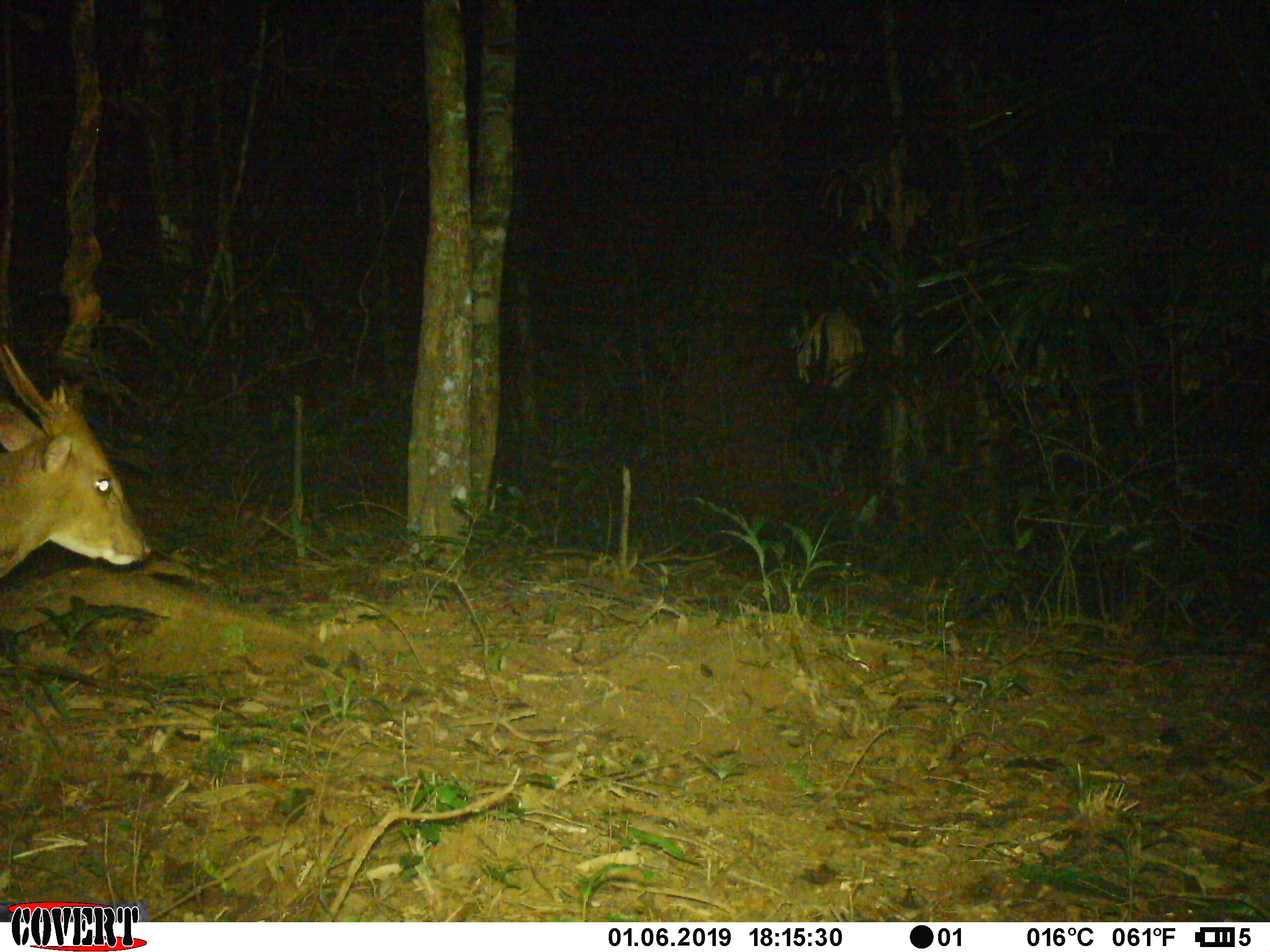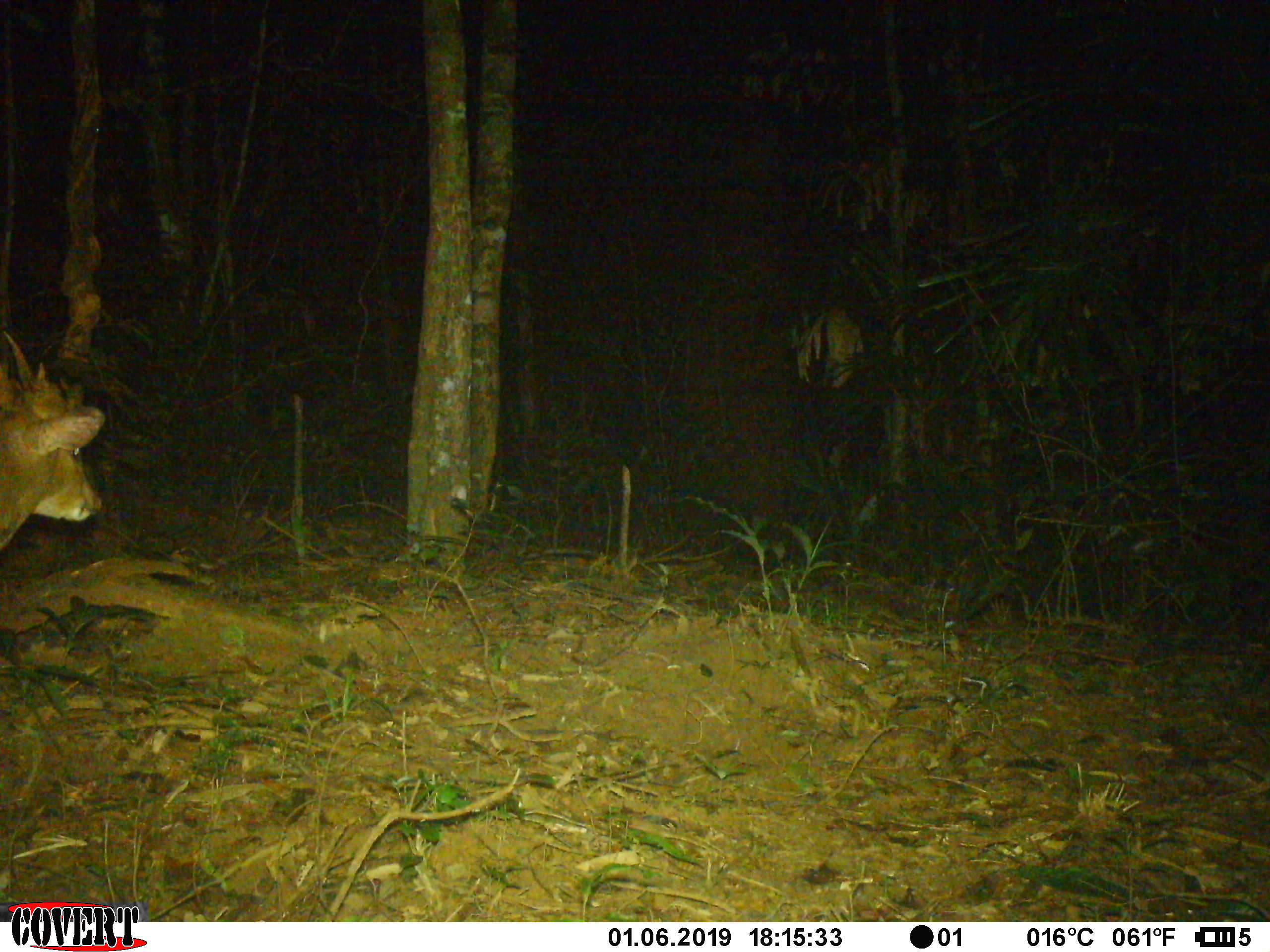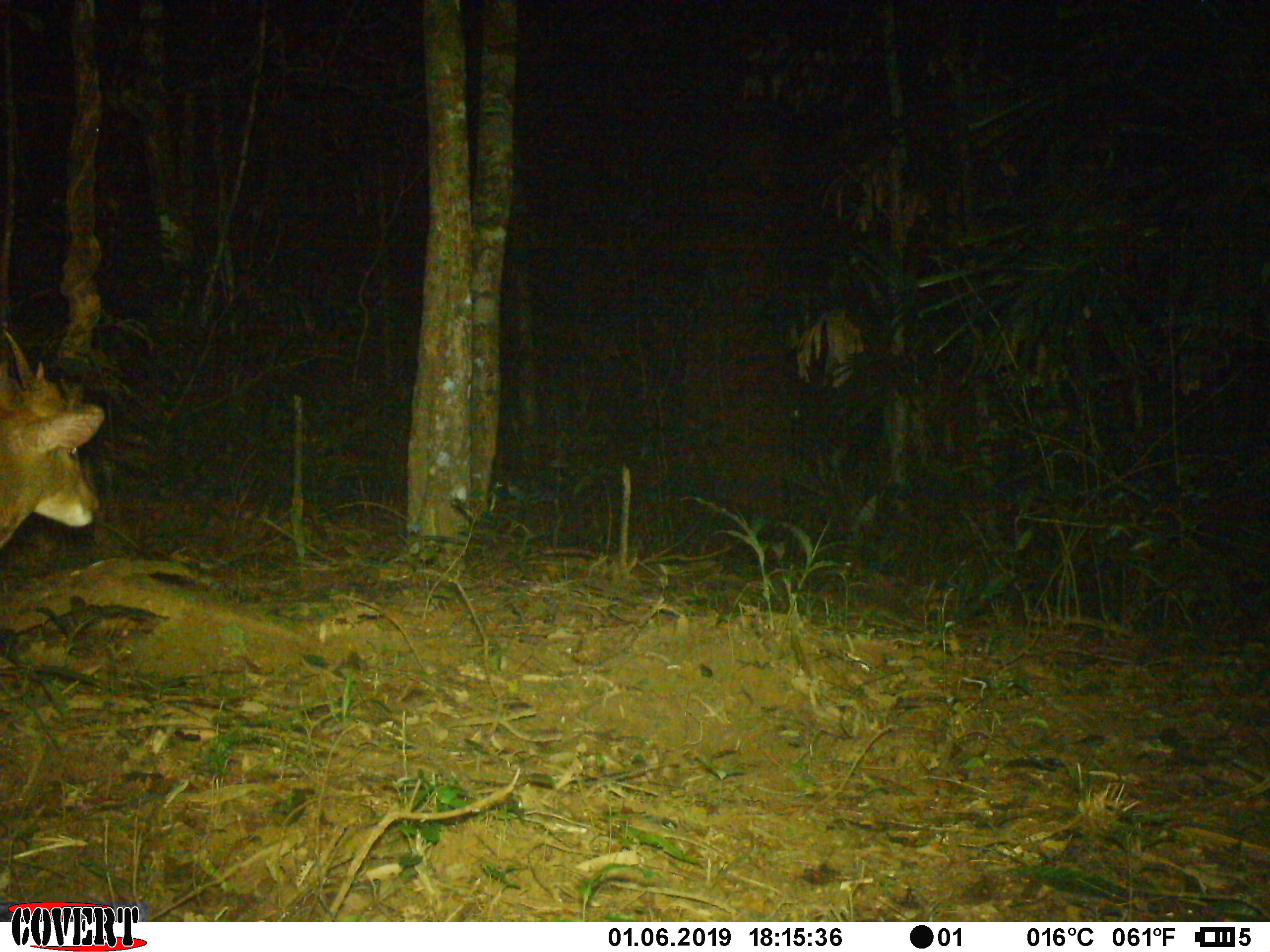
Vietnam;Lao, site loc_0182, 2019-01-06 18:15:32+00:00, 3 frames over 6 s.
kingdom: Animalia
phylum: Chordata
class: Mammalia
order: Artiodactyla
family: Cervidae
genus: Muntiacus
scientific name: Muntiacus vuquangensis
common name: large-antlered muntjac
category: large antlered muntjac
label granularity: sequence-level